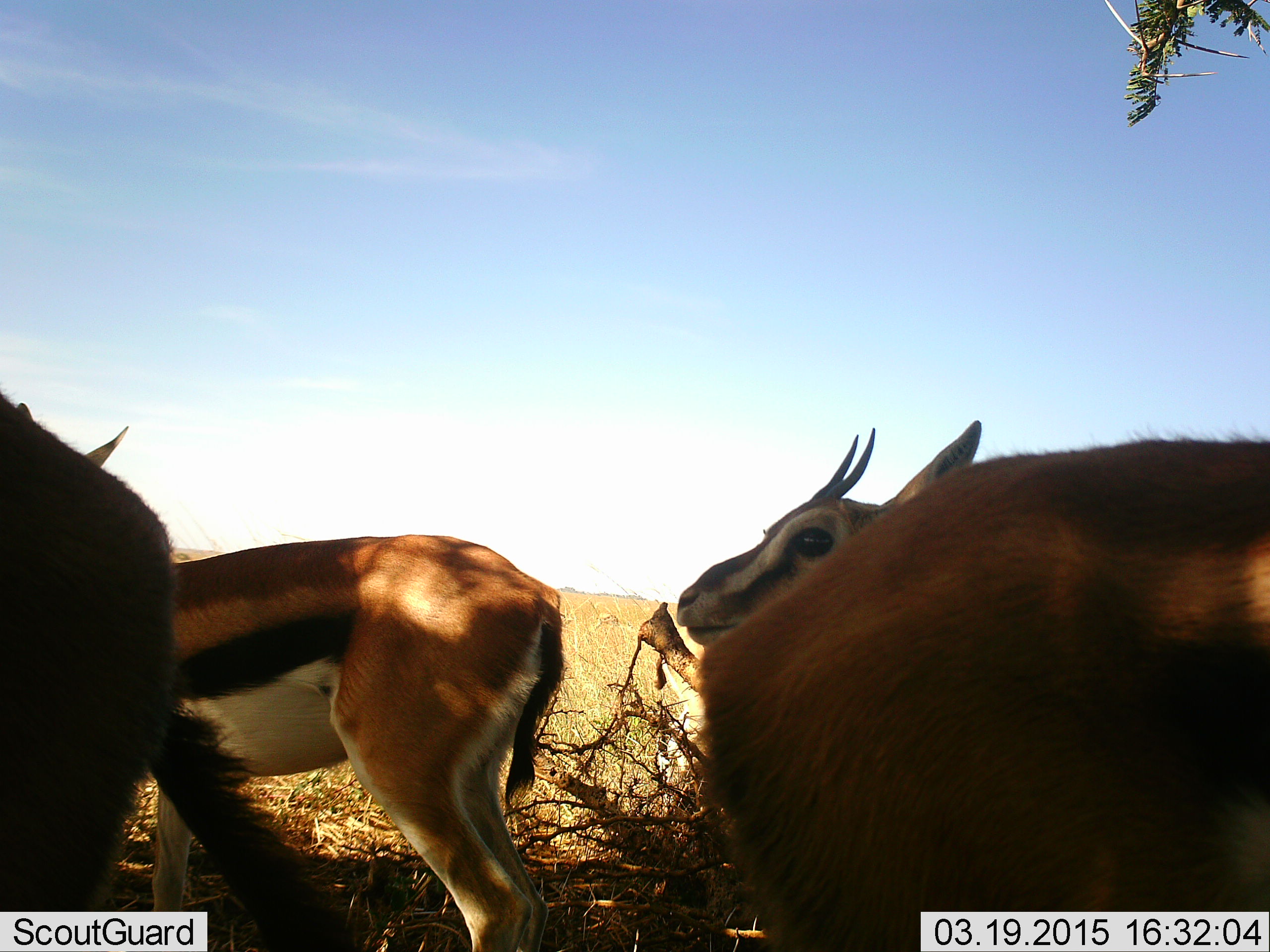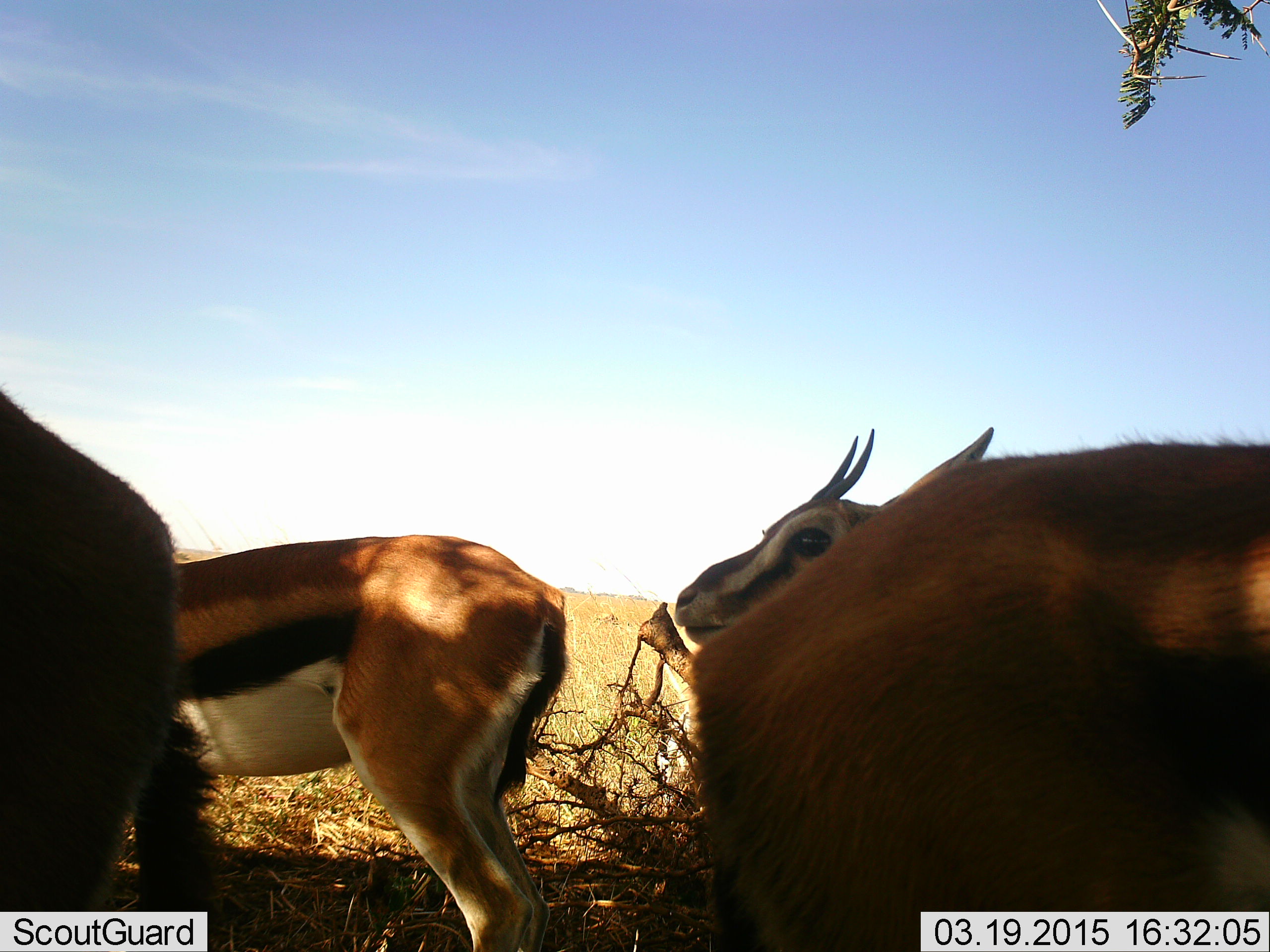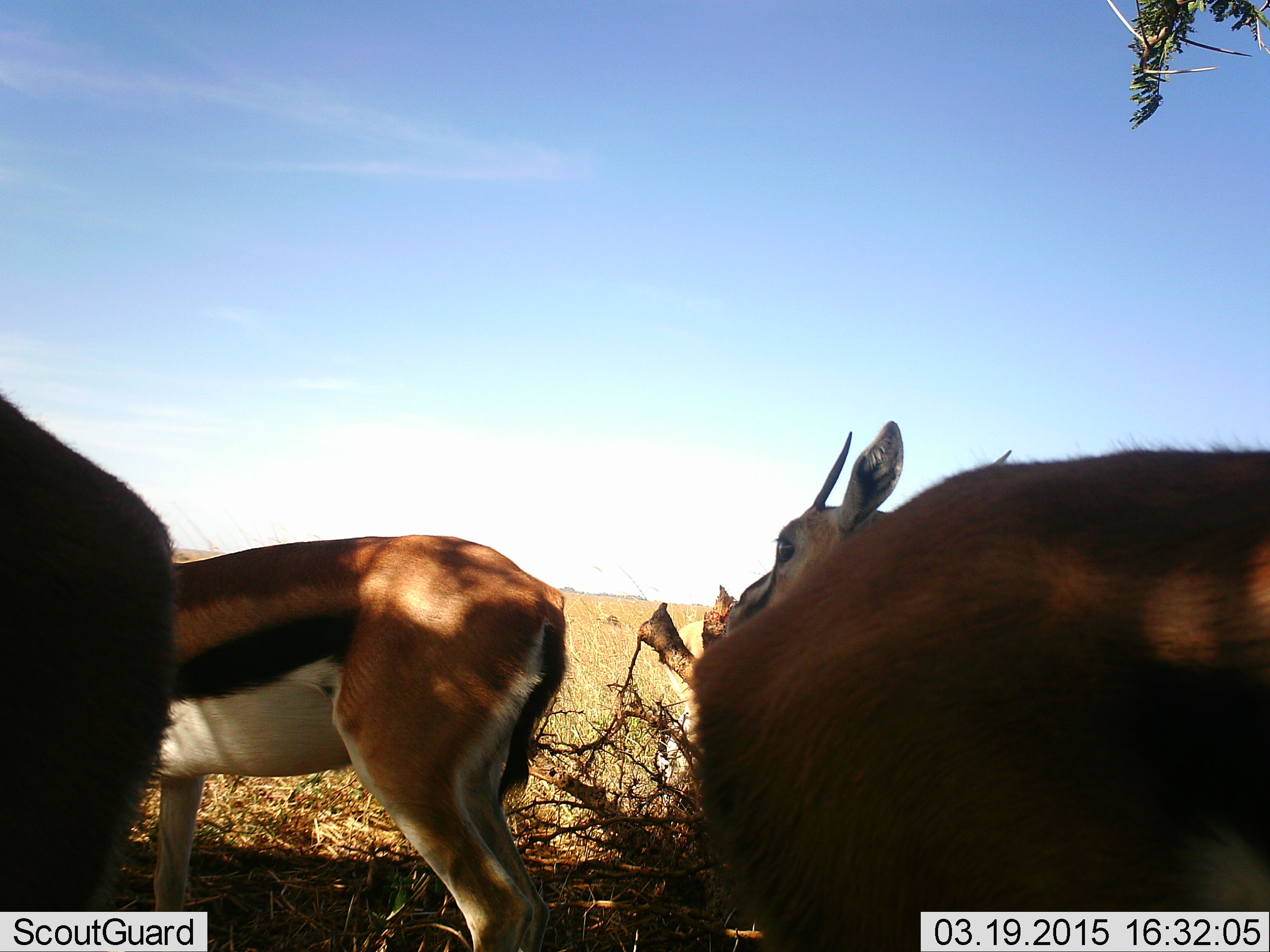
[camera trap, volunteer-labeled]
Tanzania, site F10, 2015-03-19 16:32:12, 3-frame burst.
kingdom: Animalia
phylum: Chordata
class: Mammalia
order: Artiodactyla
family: Bovidae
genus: Eudorcas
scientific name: Eudorcas thomsonii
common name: thomson's gazelle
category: gazellethomsons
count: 4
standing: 100%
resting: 0%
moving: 0%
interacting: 10%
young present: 0%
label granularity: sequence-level